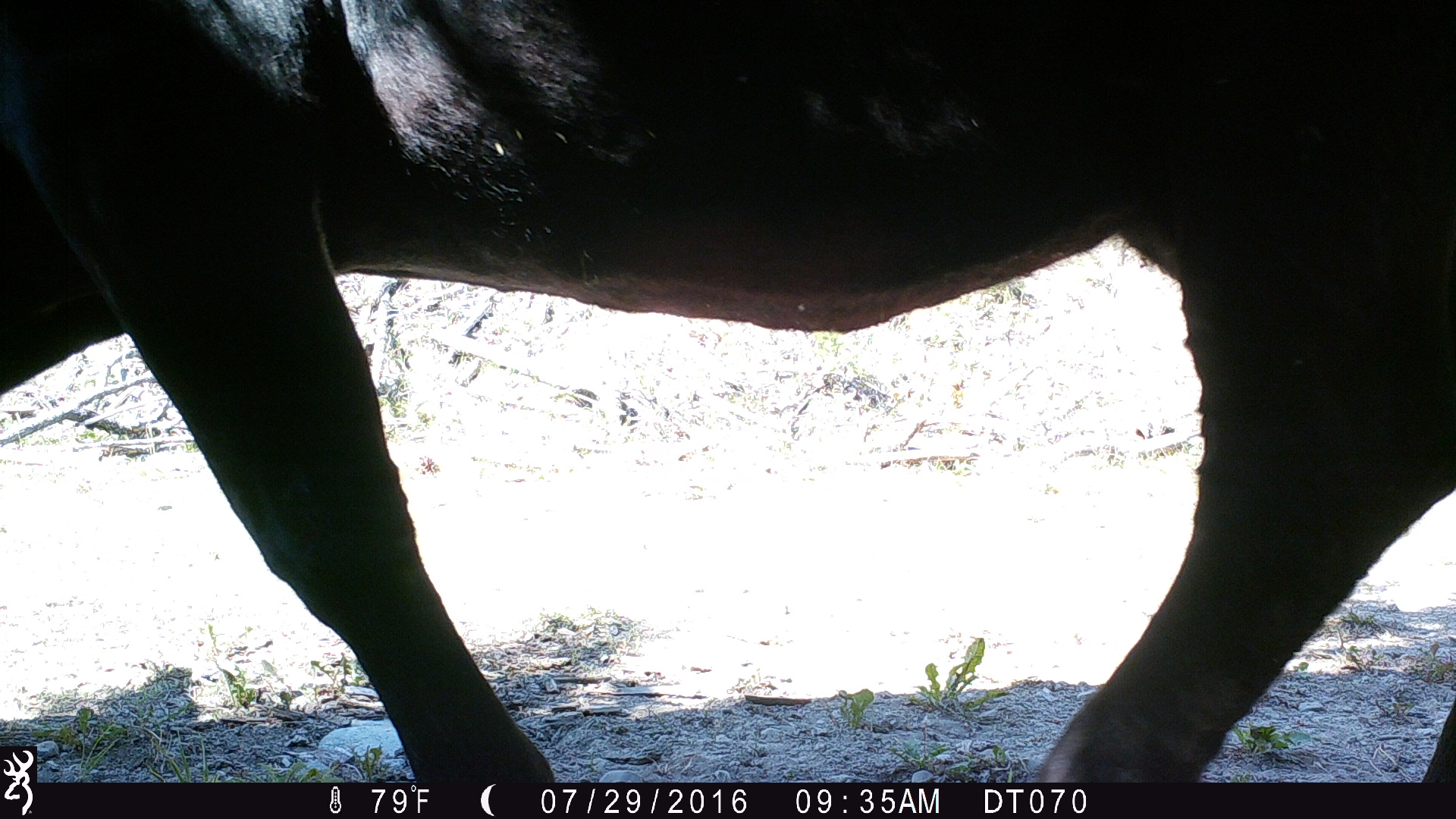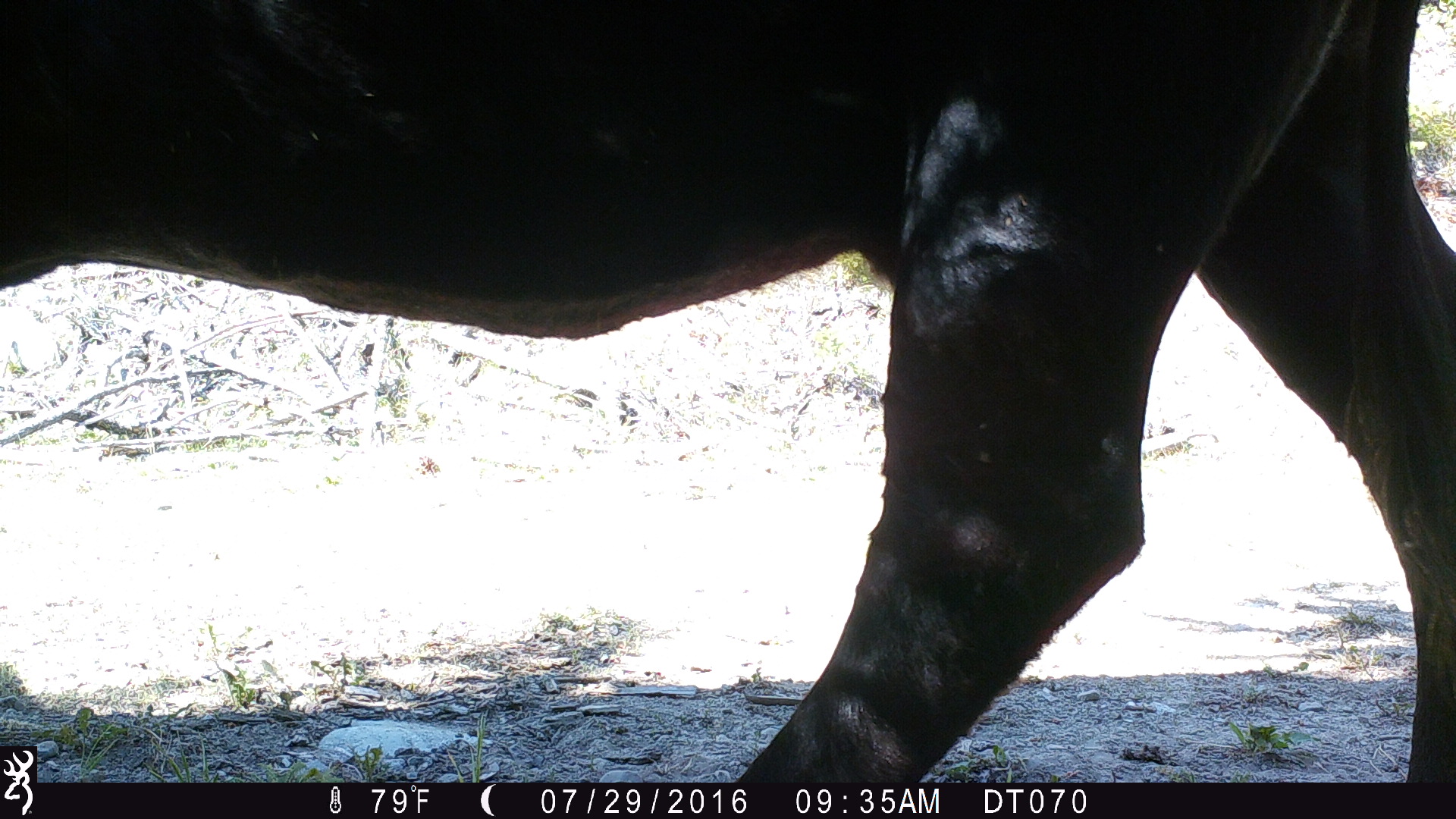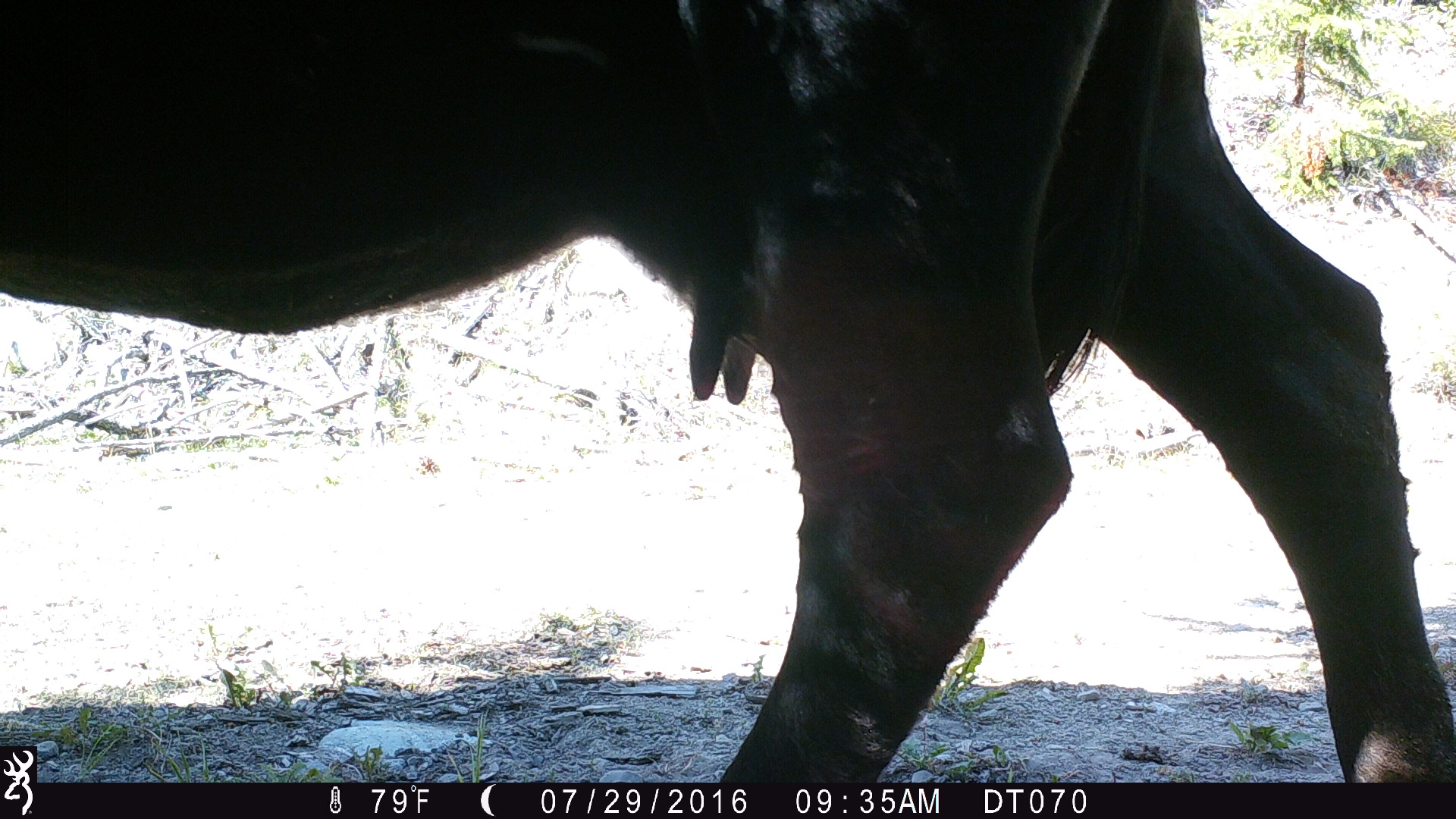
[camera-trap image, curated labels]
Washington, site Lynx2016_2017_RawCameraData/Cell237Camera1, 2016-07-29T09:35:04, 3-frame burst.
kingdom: Animalia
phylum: Chordata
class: Mammalia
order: Artiodactyla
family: Bovidae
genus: Bos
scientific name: Bos taurus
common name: domestic cattle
Domestic cattle (Bos taurus). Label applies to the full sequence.